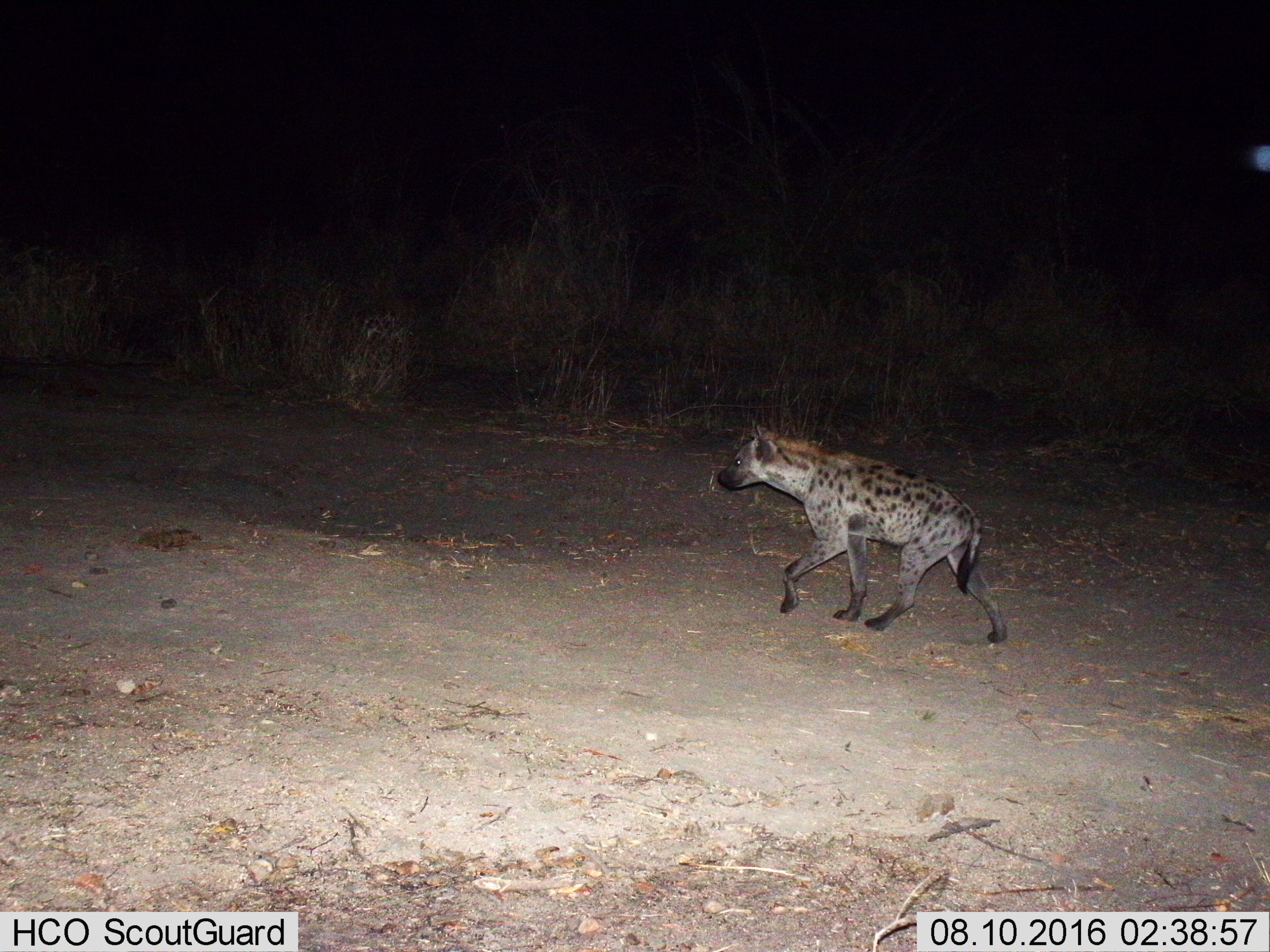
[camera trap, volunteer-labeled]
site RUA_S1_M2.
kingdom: Animalia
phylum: Chordata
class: Mammalia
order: Carnivora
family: Hyaenidae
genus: Crocuta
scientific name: Crocuta crocuta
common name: spotted hyena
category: hyenaspotted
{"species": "hyenaspotted (spotted hyena) (Crocuta crocuta)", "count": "1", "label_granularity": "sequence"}